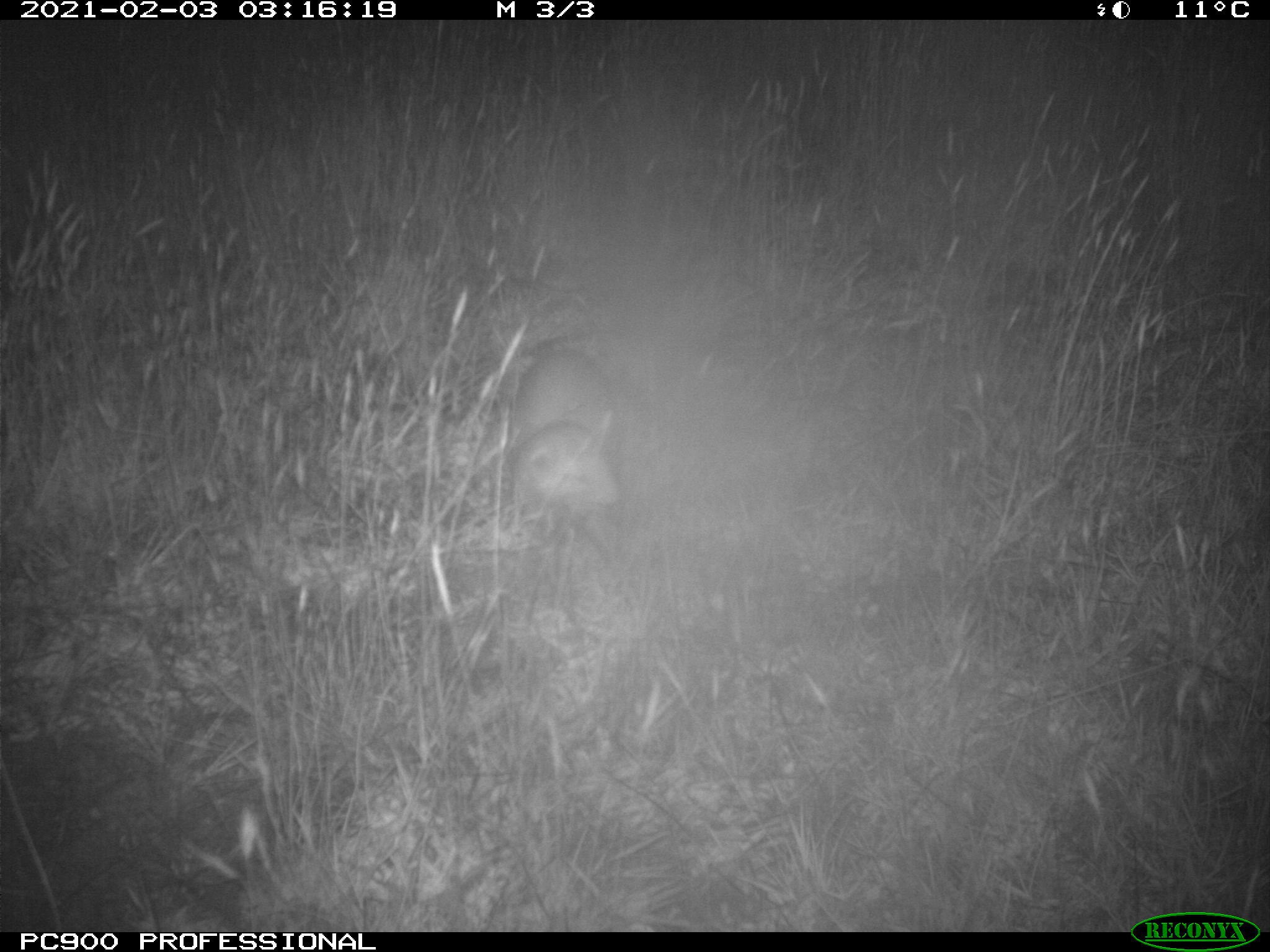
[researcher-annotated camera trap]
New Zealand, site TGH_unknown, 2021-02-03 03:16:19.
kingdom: Animalia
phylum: Chordata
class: Mammalia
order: Carnivora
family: Mustelidae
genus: Mustela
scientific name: Mustela furo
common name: ferret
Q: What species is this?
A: Ferret (Mustela furo).